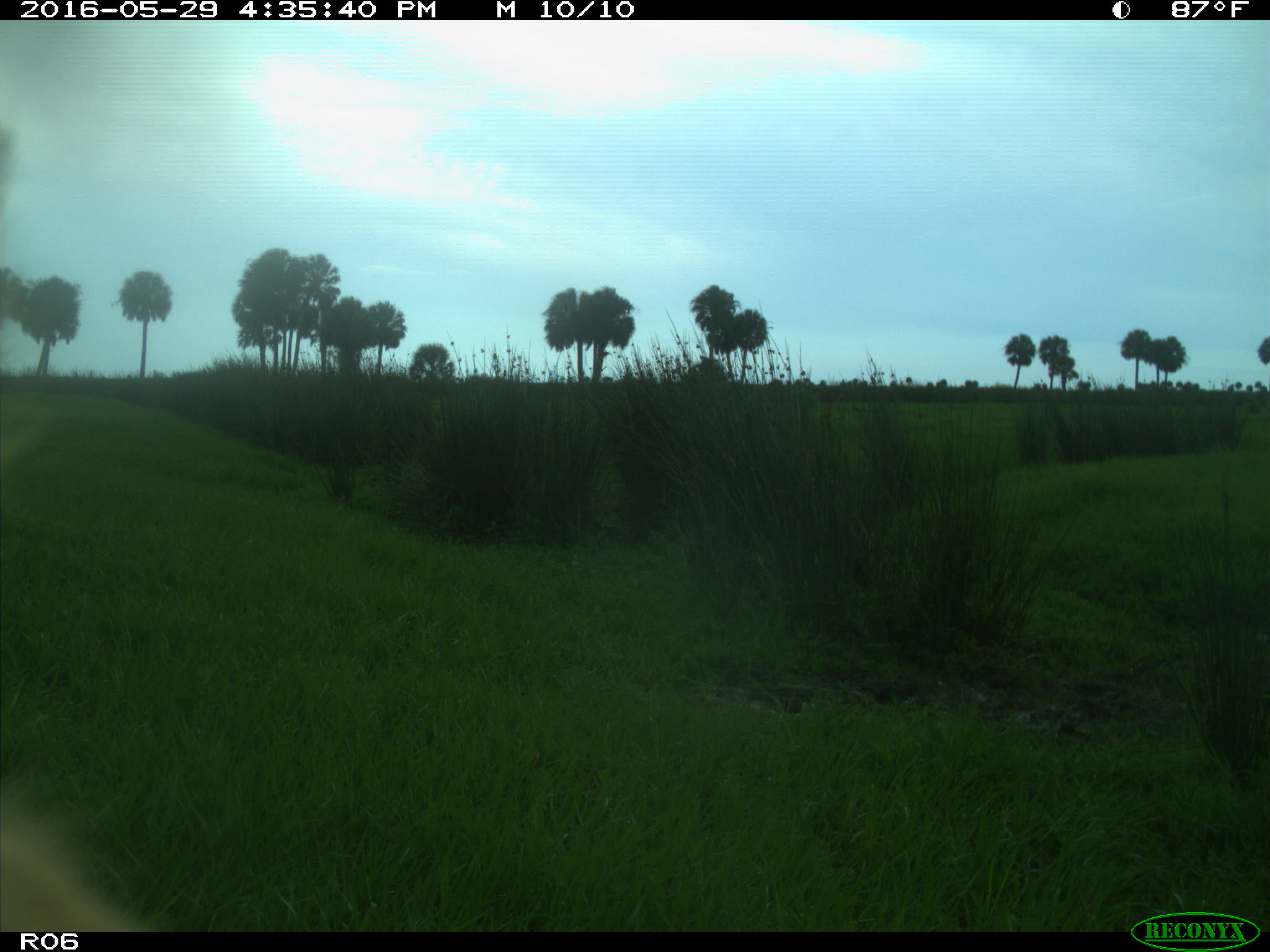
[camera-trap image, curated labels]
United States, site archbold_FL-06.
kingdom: Animalia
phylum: Chordata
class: Mammalia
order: Artiodactyla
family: Bovidae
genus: Bos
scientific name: Bos taurus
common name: domestic cow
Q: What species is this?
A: Bos taurus (domestic cow).